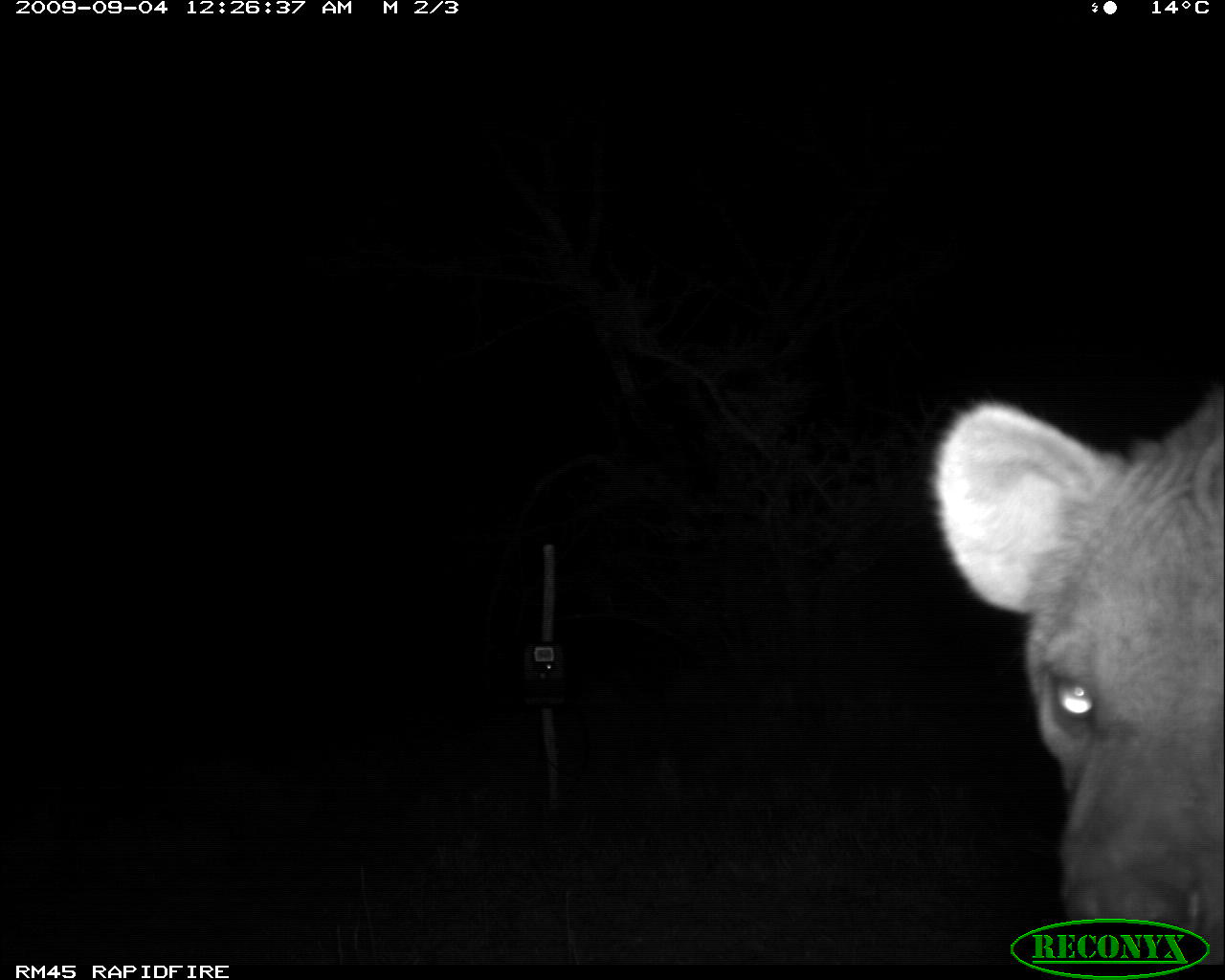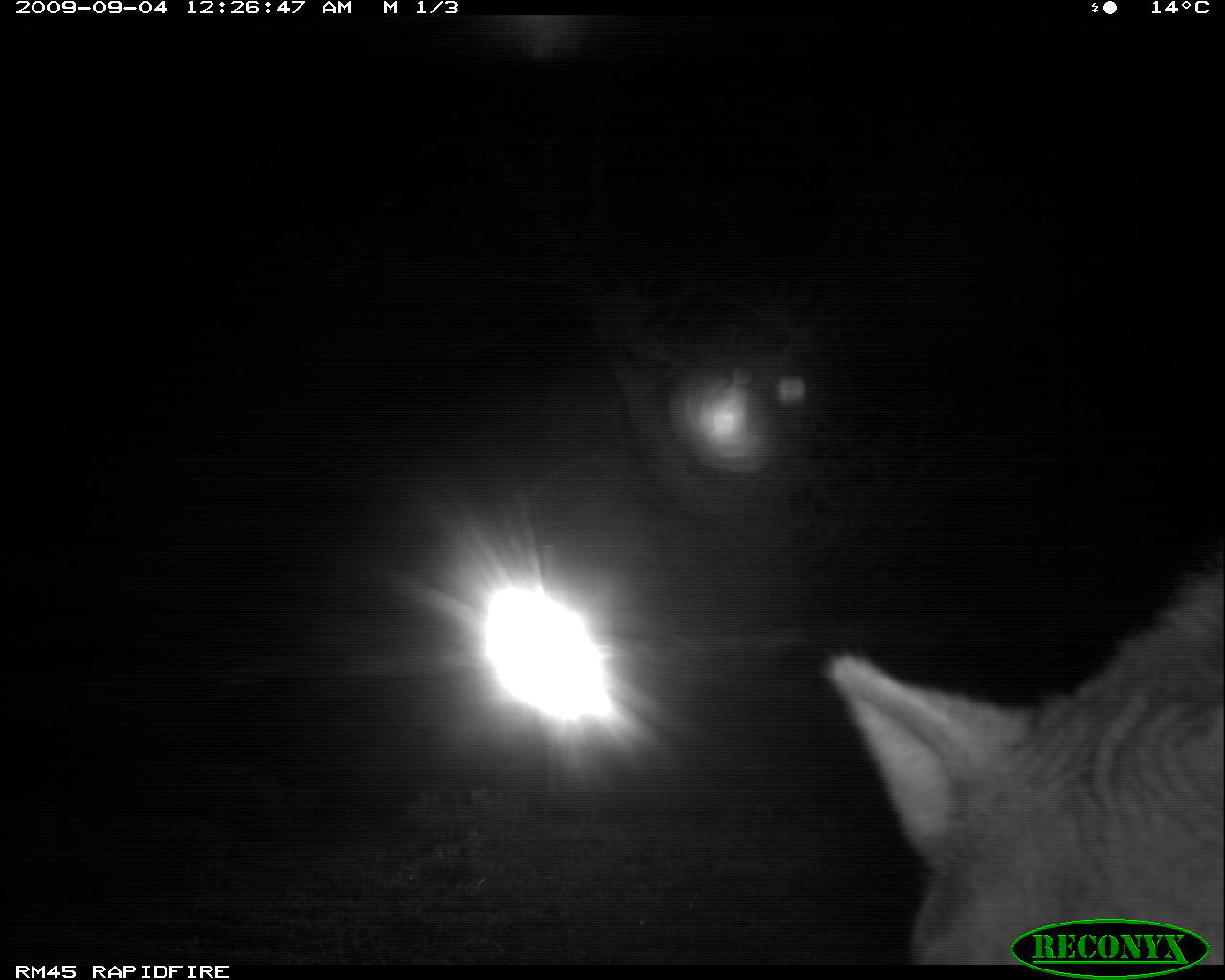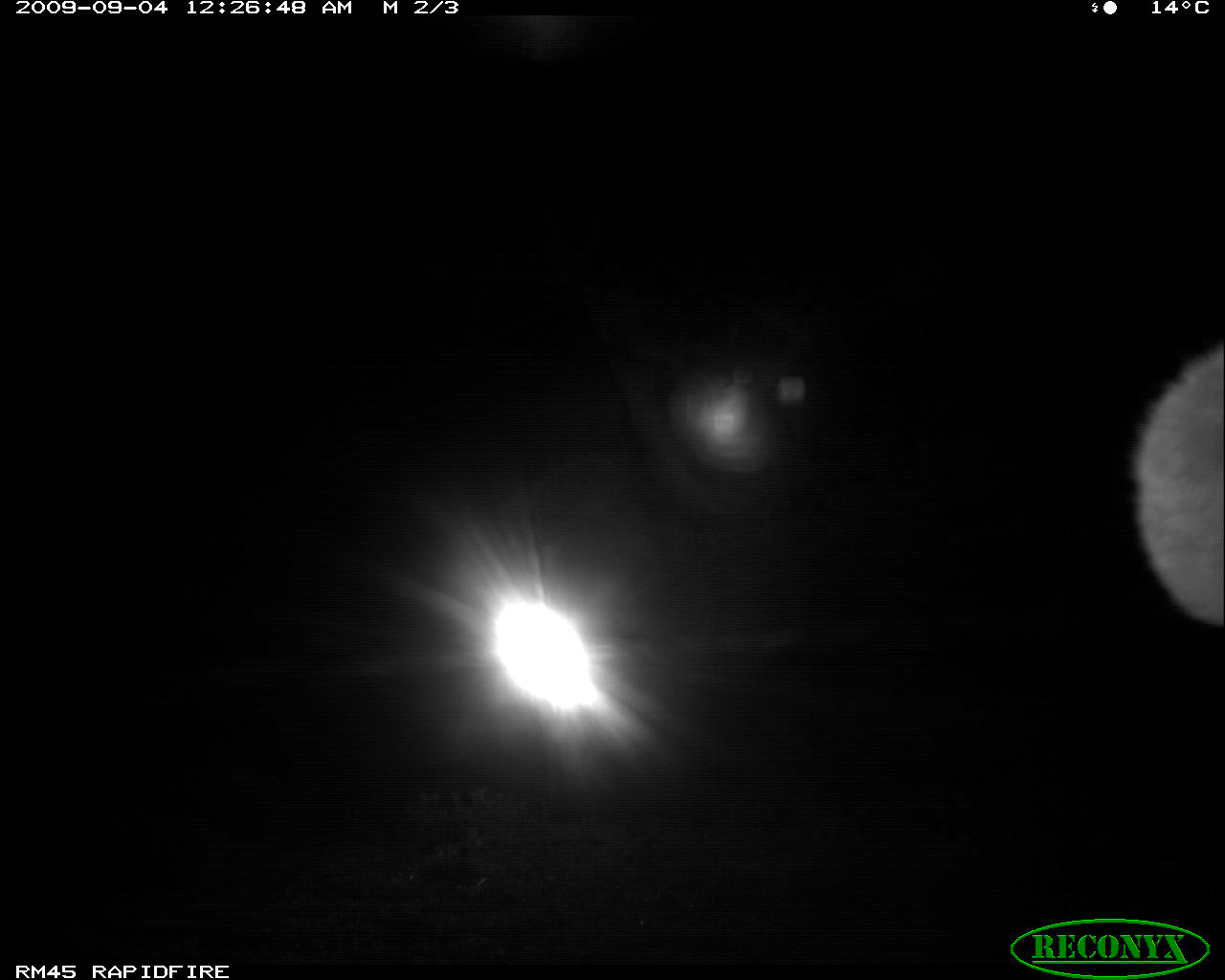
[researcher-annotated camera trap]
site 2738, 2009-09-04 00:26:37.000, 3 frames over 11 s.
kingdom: Animalia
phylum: Chordata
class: Mammalia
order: Carnivora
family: Hyaenidae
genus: Crocuta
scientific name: Crocuta crocuta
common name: spotted hyena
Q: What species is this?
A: Crocuta crocuta (spotted hyena).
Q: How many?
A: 1.